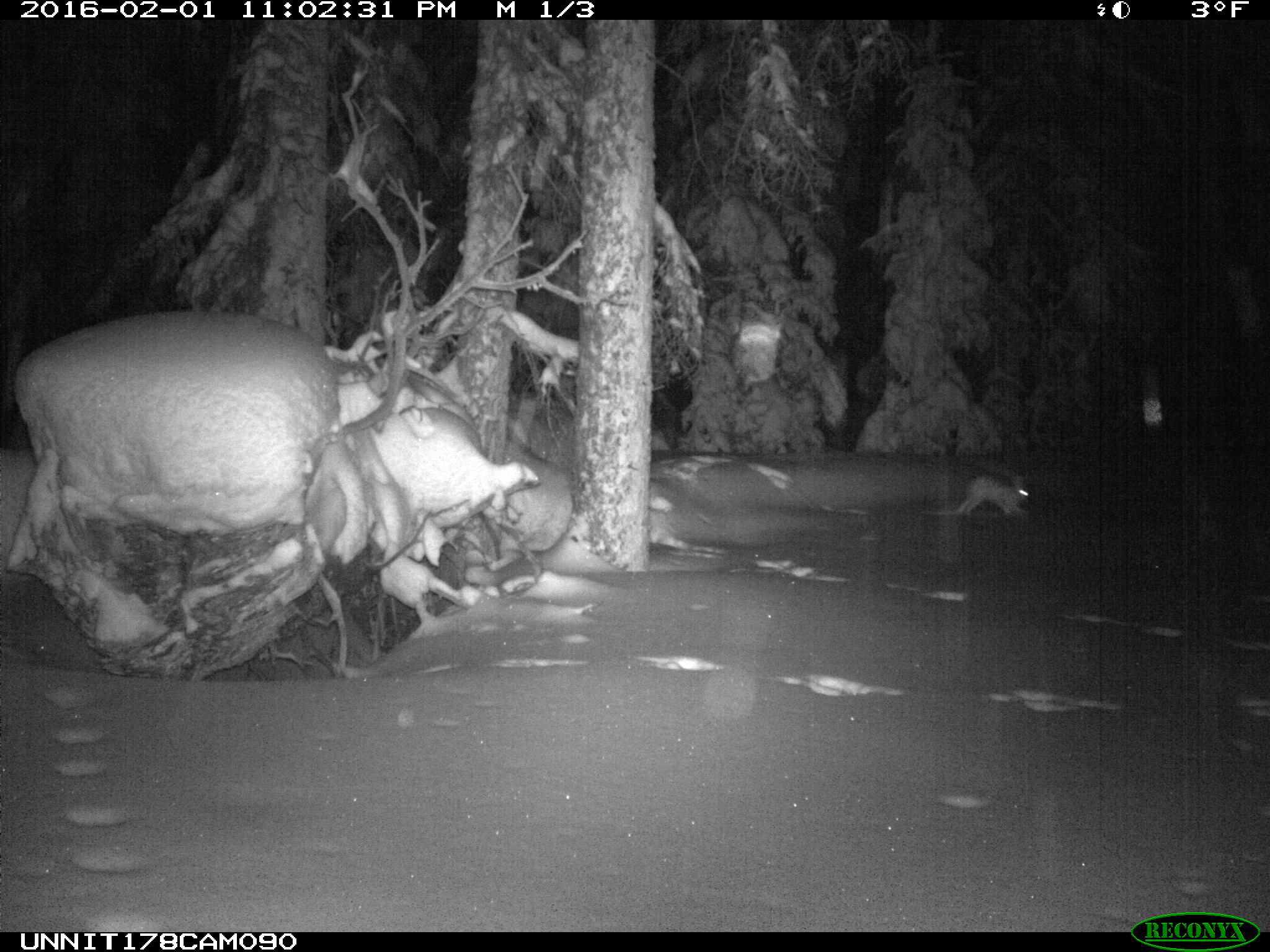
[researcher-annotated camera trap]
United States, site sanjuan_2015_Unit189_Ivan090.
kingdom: Animalia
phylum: Chordata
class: Mammalia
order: Lagomorpha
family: Leporidae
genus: Lepus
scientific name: Lepus americanus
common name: snowshoe hare